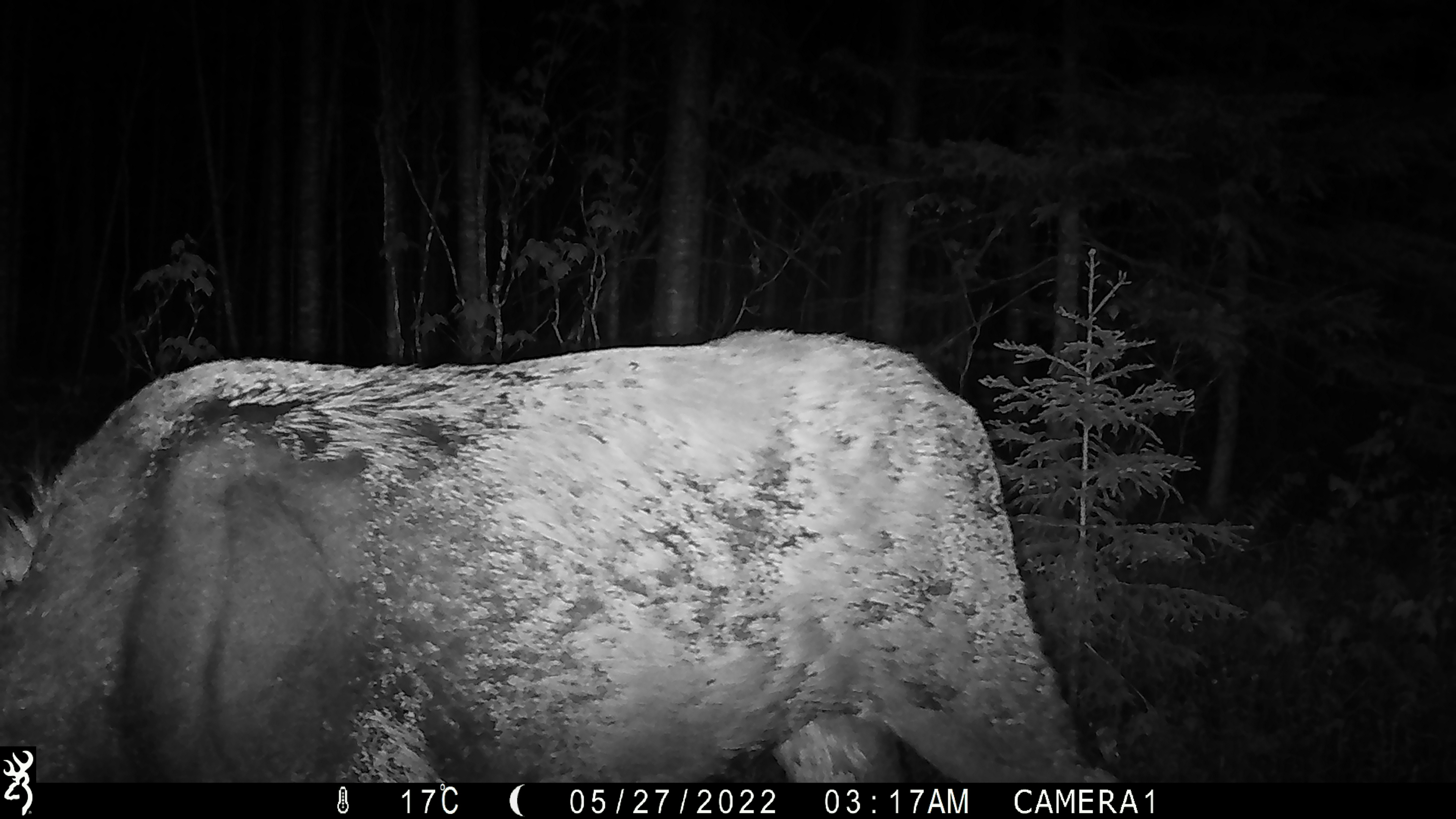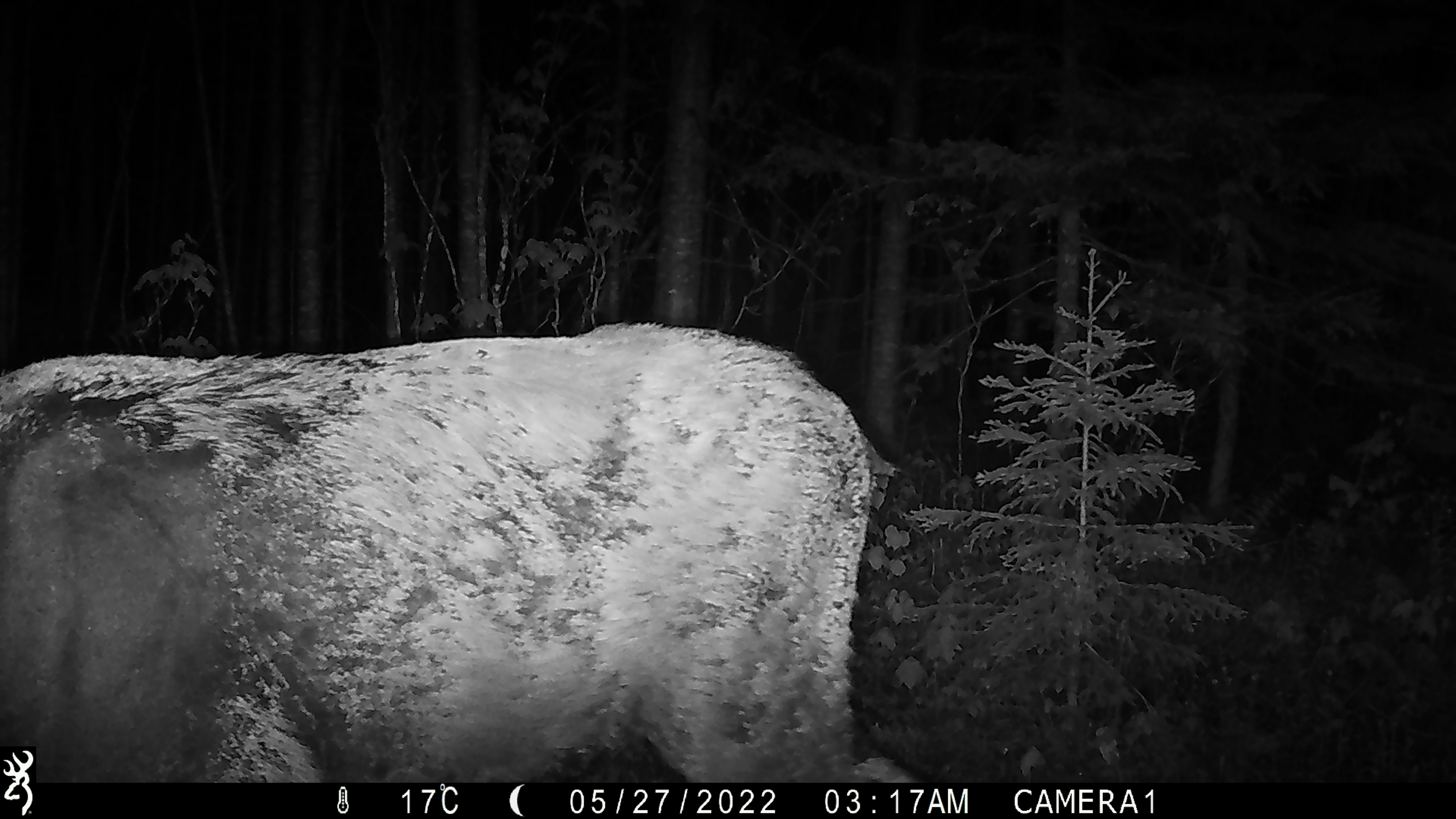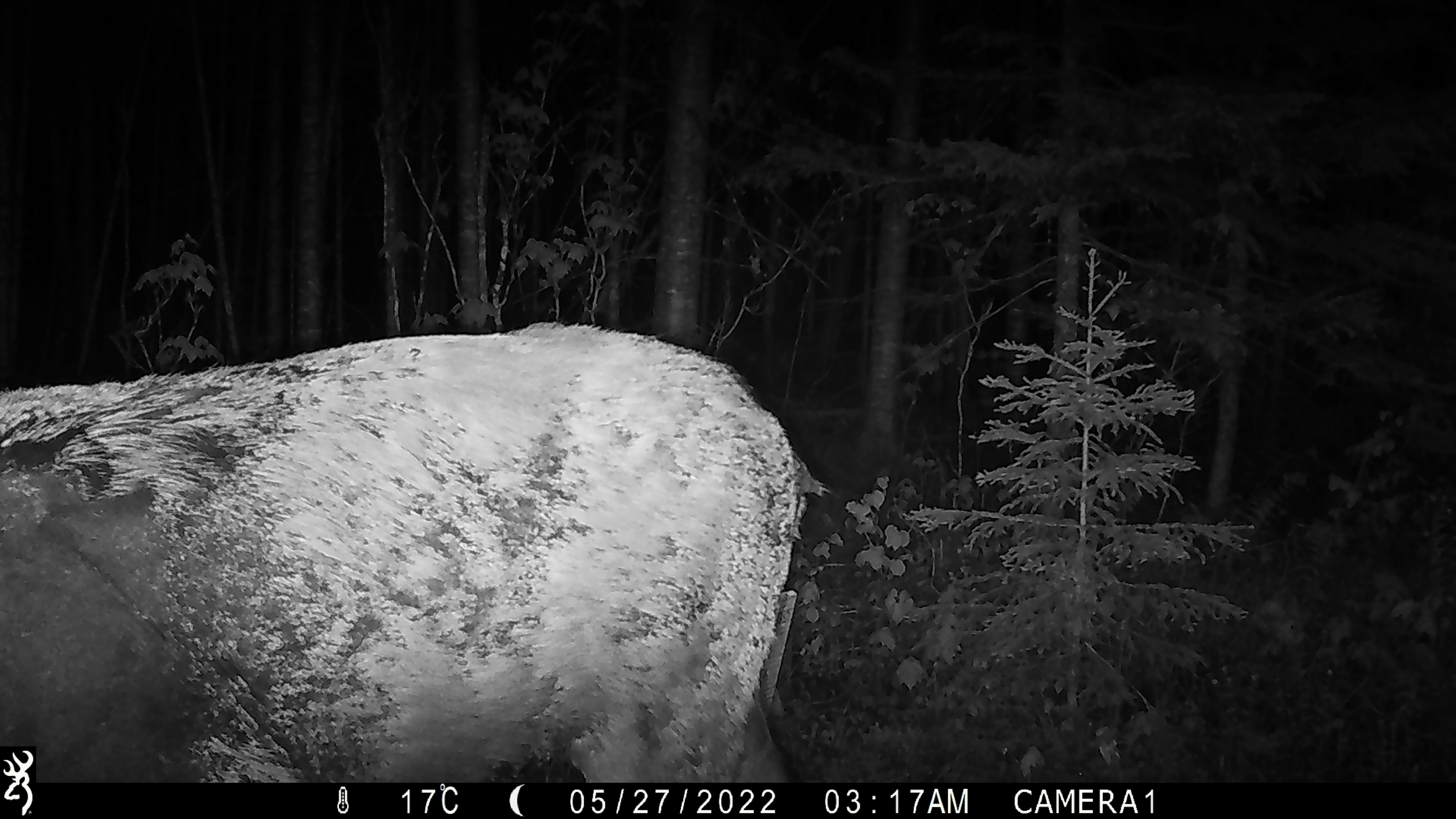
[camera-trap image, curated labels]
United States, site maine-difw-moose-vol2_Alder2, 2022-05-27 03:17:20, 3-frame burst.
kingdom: Animalia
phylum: Chordata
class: Mammalia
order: Artiodactyla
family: Cervidae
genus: Alces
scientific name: Alces alces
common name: moose